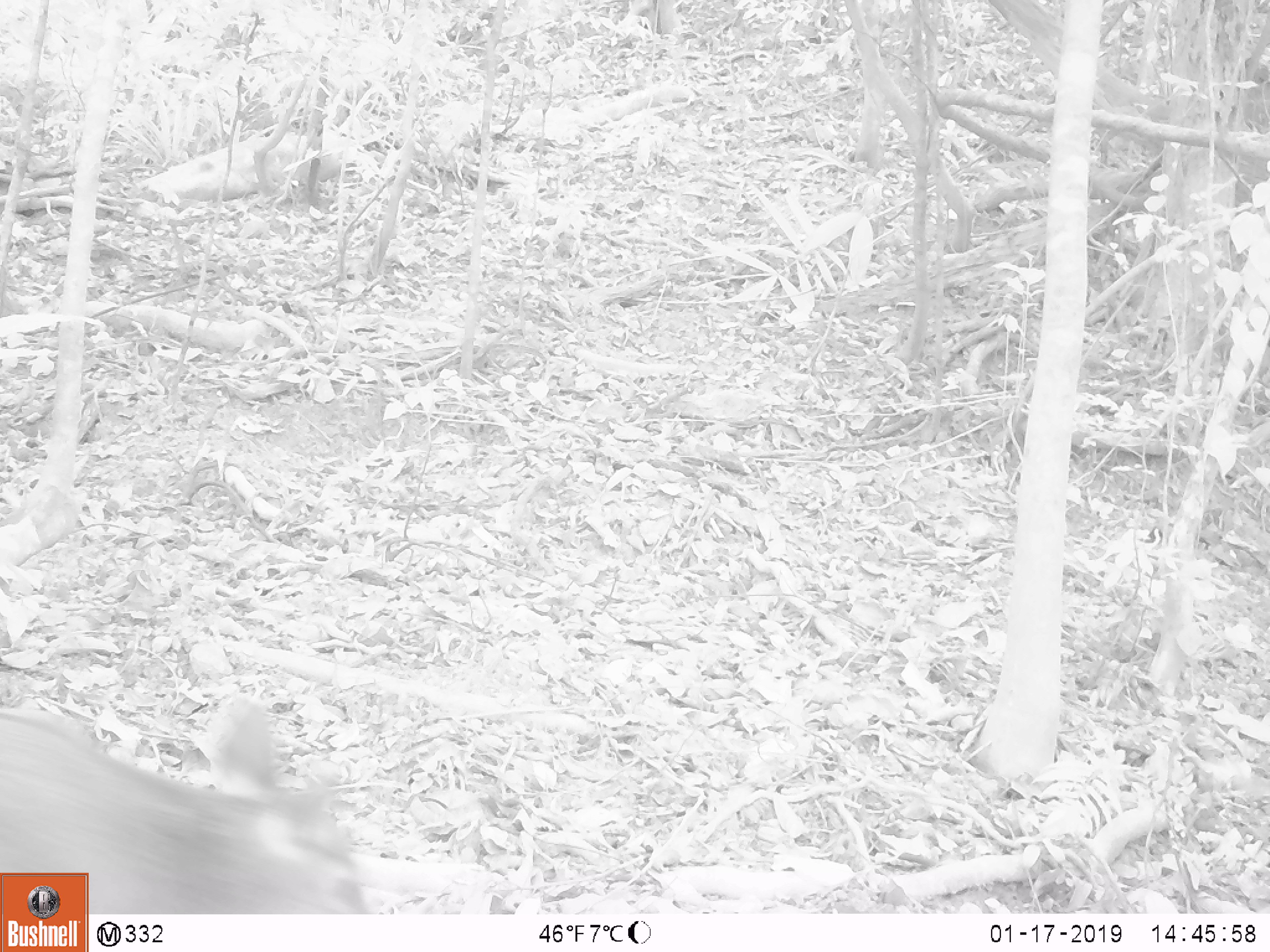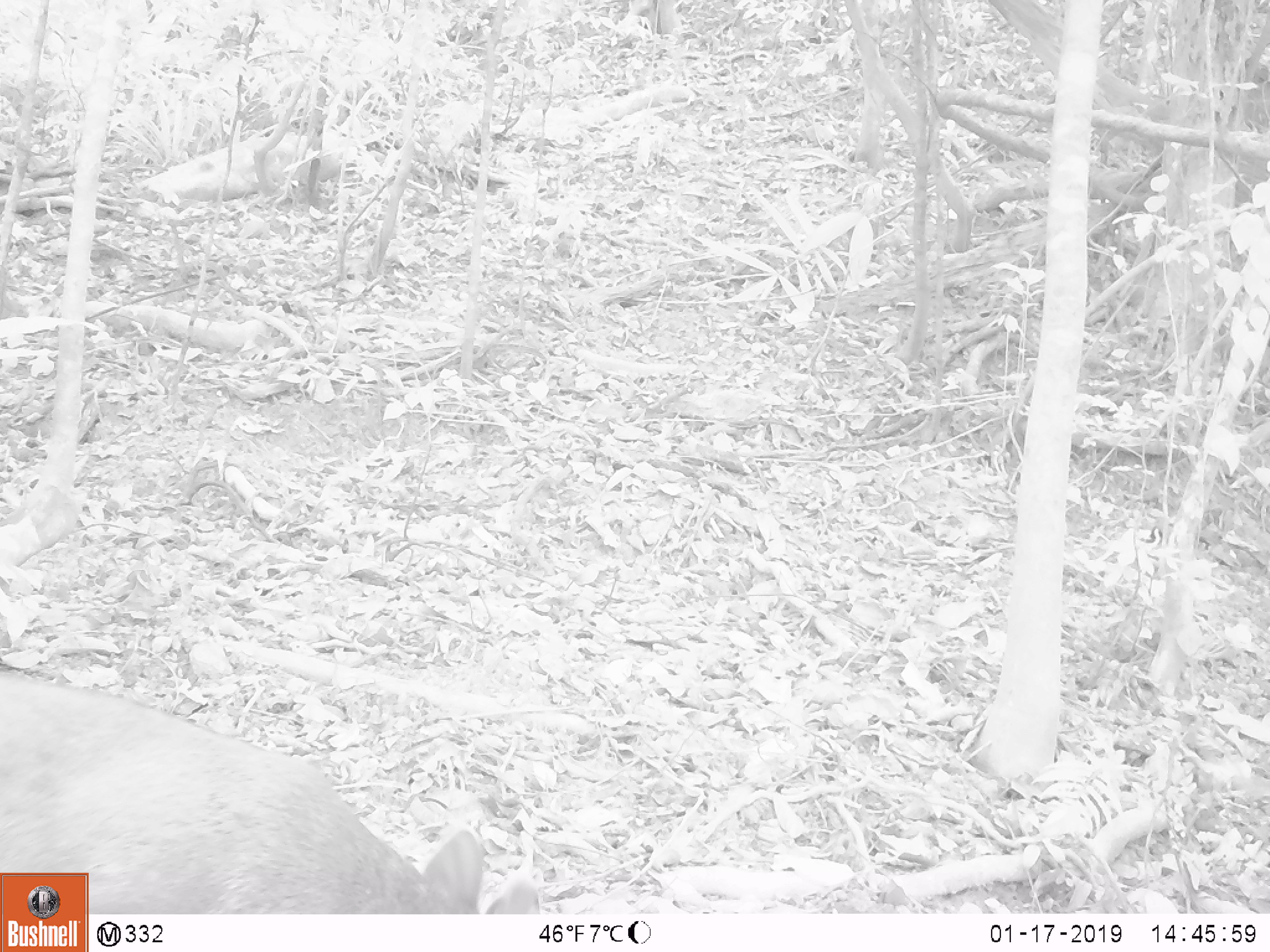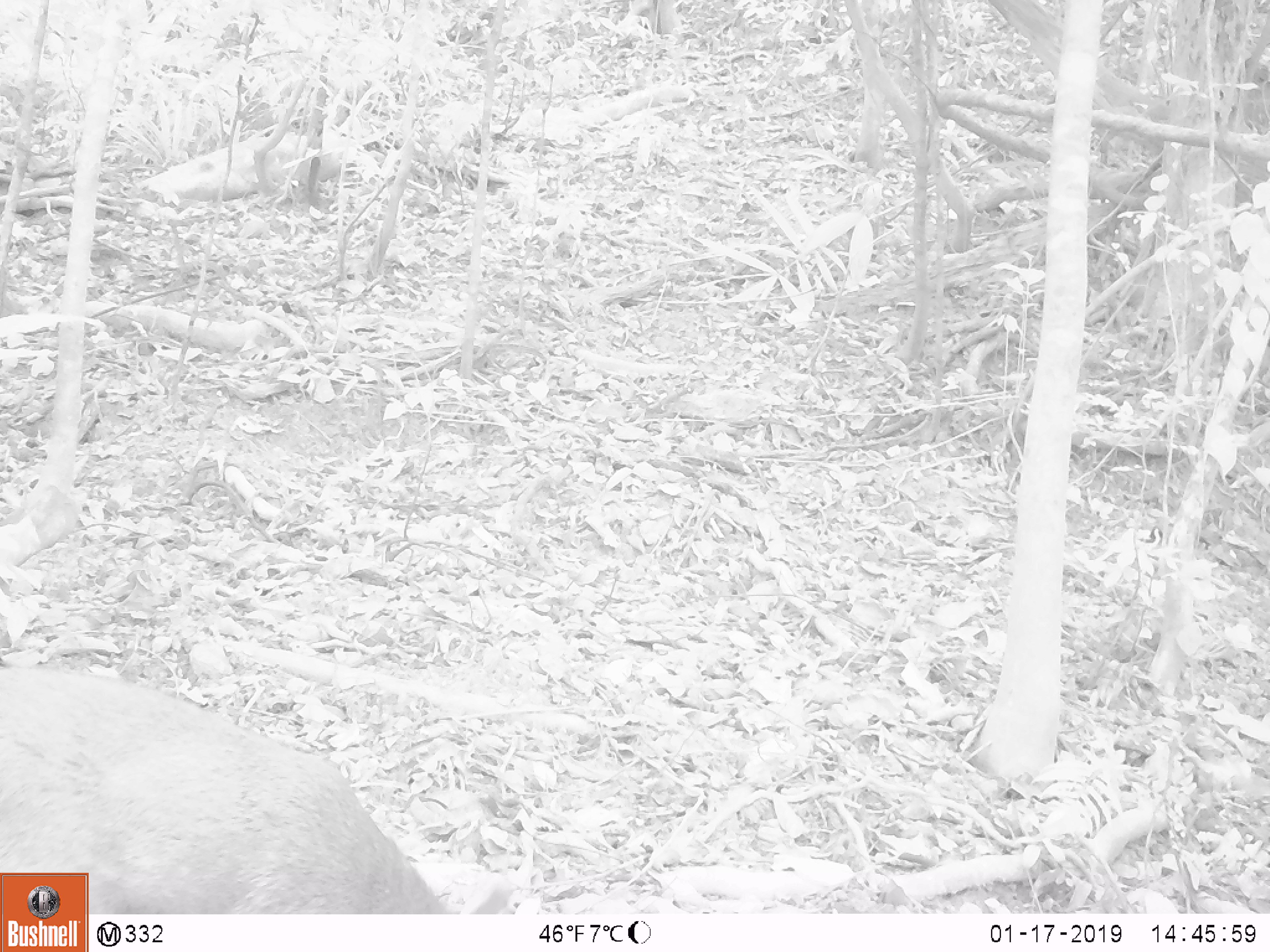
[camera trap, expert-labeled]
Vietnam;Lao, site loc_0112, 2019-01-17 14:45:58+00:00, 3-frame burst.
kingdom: Animalia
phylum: Chordata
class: Mammalia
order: Artiodactyla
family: Cervidae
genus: Rusa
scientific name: Rusa unicolor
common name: sambar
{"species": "sambar (Rusa unicolor)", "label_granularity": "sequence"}